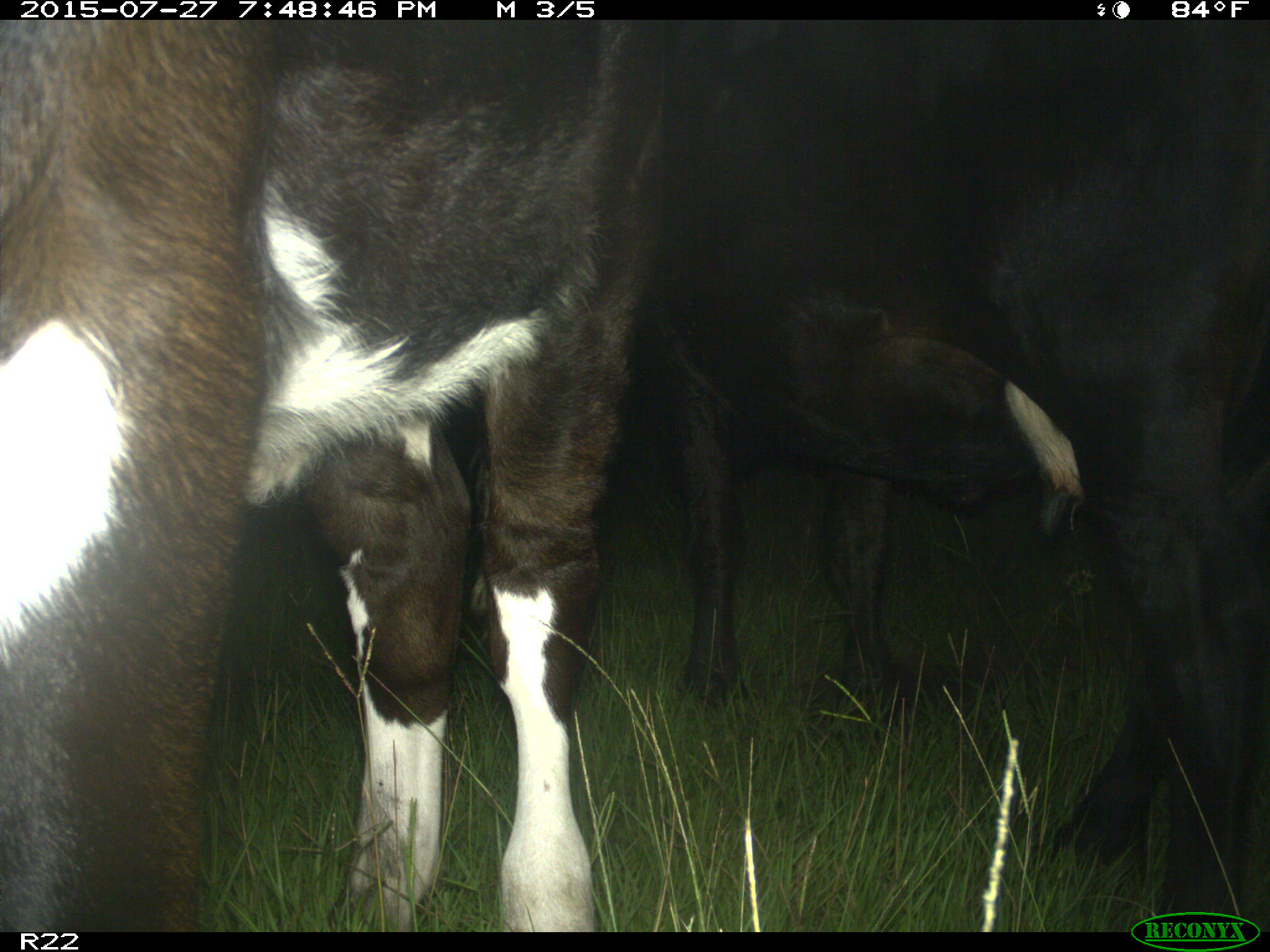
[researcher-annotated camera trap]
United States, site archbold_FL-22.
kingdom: Animalia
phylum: Chordata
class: Mammalia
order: Artiodactyla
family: Bovidae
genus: Bos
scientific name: Bos taurus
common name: domestic cow